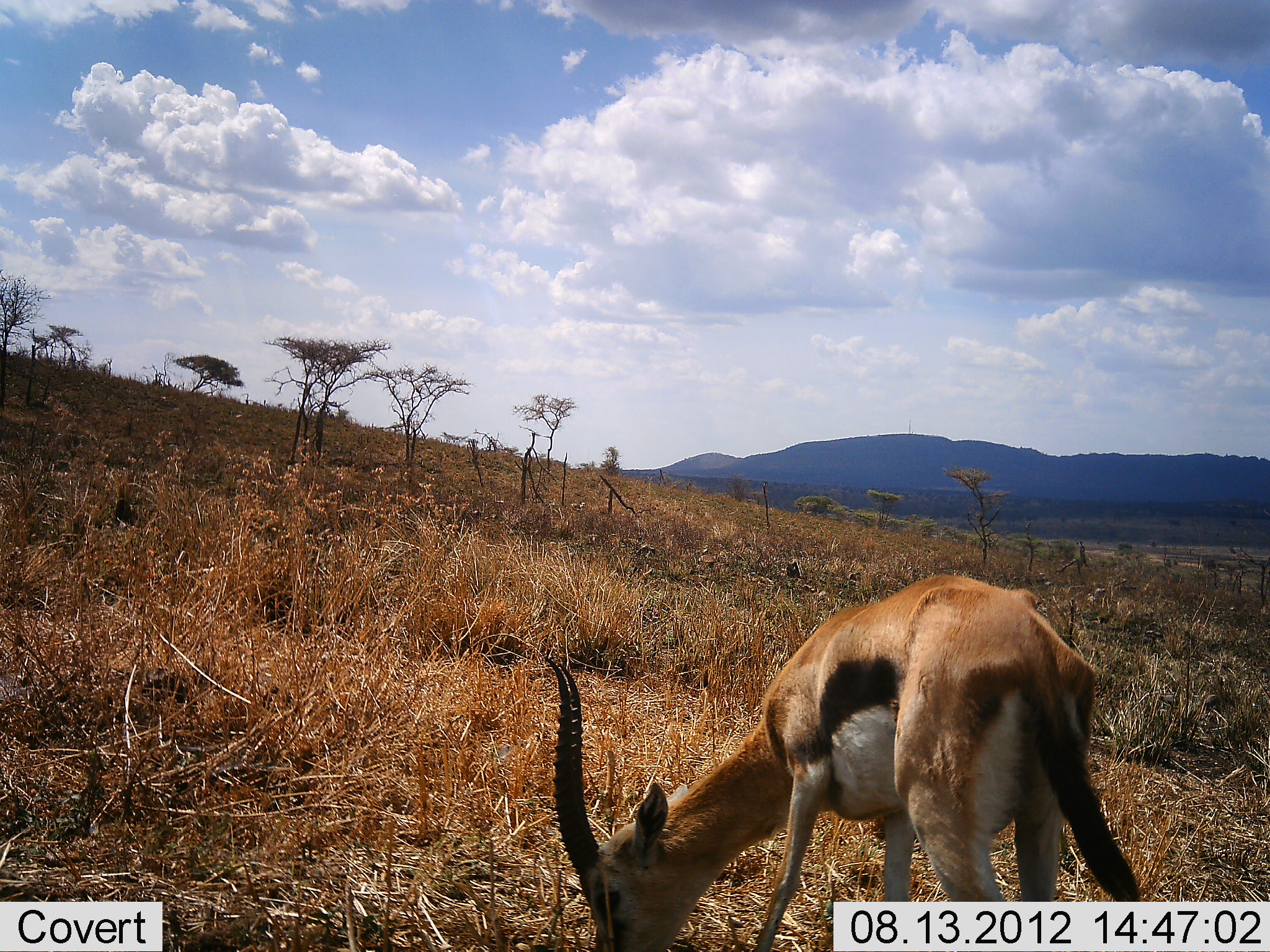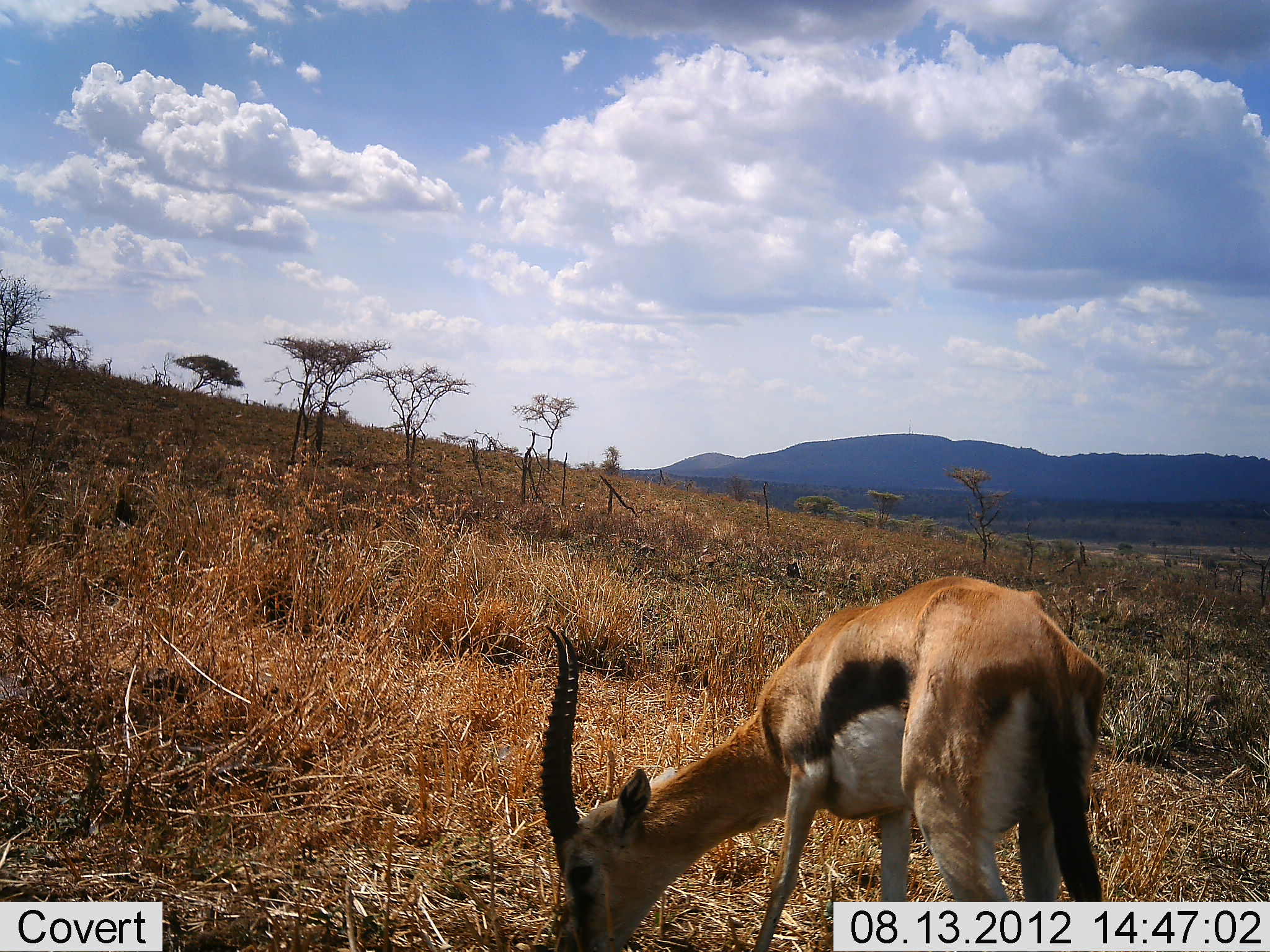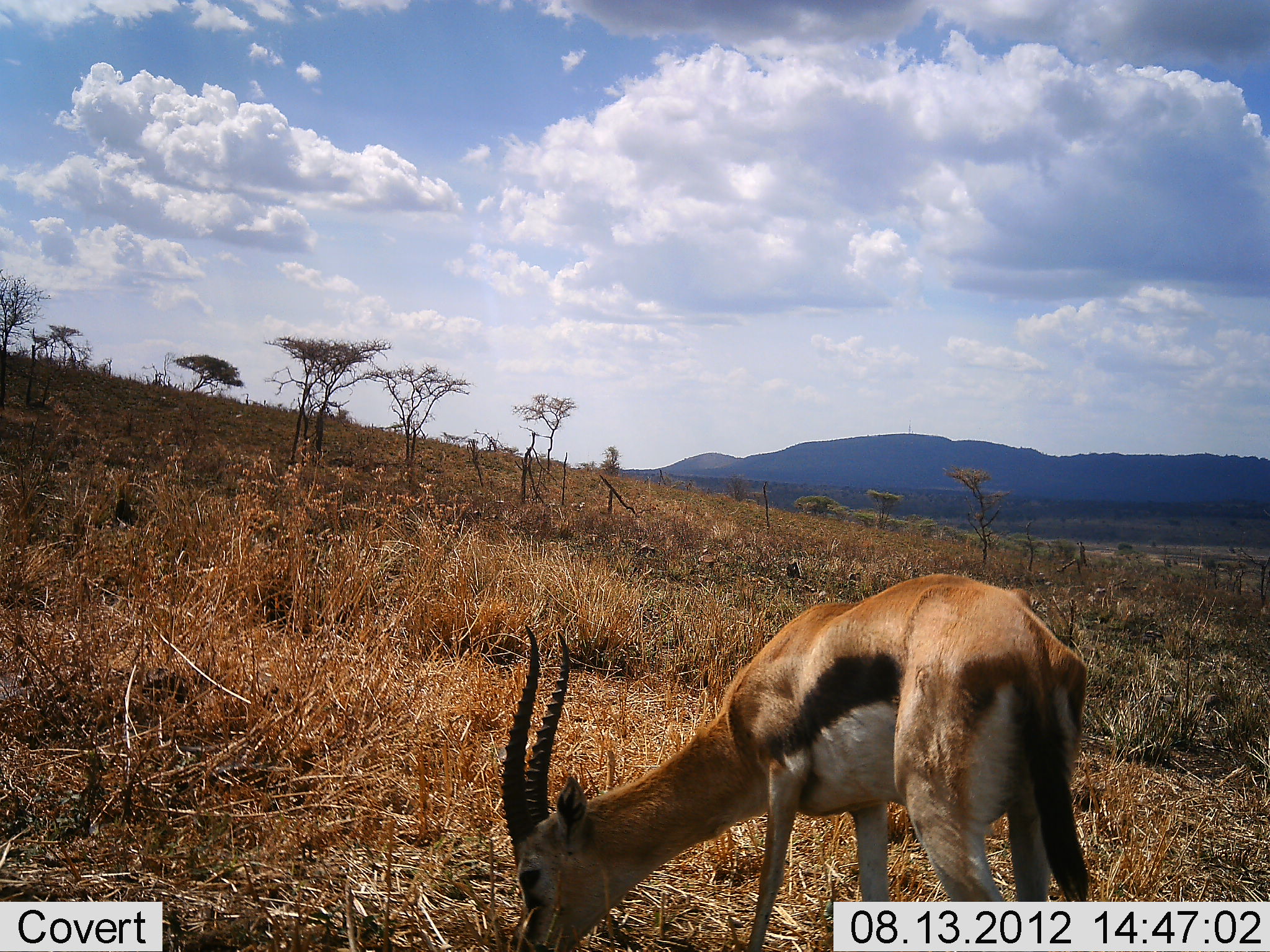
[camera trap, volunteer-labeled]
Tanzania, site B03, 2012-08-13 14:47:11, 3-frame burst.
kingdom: Animalia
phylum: Chordata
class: Mammalia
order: Artiodactyla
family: Bovidae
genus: Eudorcas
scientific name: Eudorcas thomsonii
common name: thomson's gazelle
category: gazellethomsons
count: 1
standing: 10%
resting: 0%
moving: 0%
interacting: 0%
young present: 0%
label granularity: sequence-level